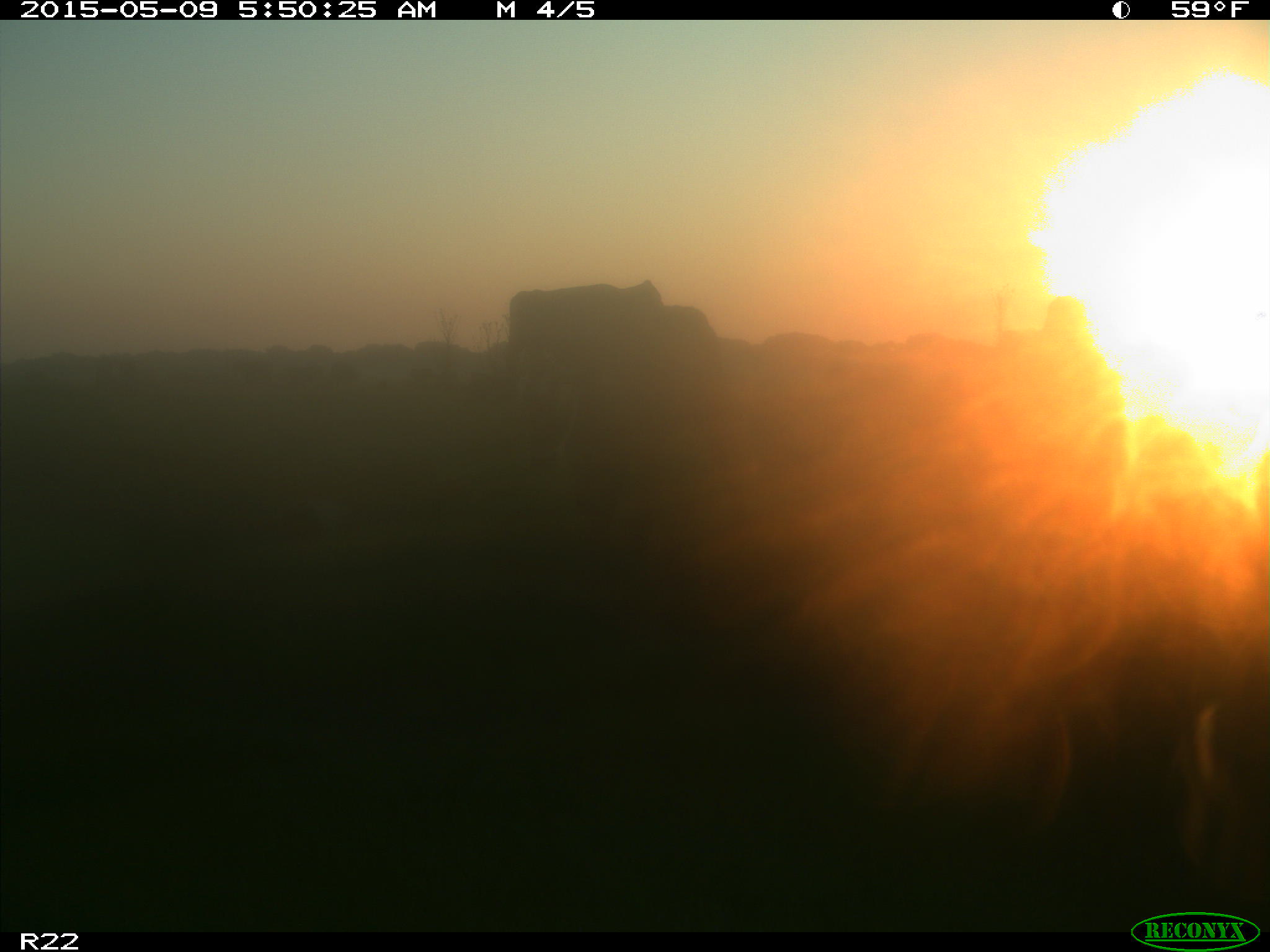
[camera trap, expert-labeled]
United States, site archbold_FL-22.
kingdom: Animalia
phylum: Chordata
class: Mammalia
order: Artiodactyla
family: Bovidae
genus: Bos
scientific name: Bos taurus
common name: domestic cow